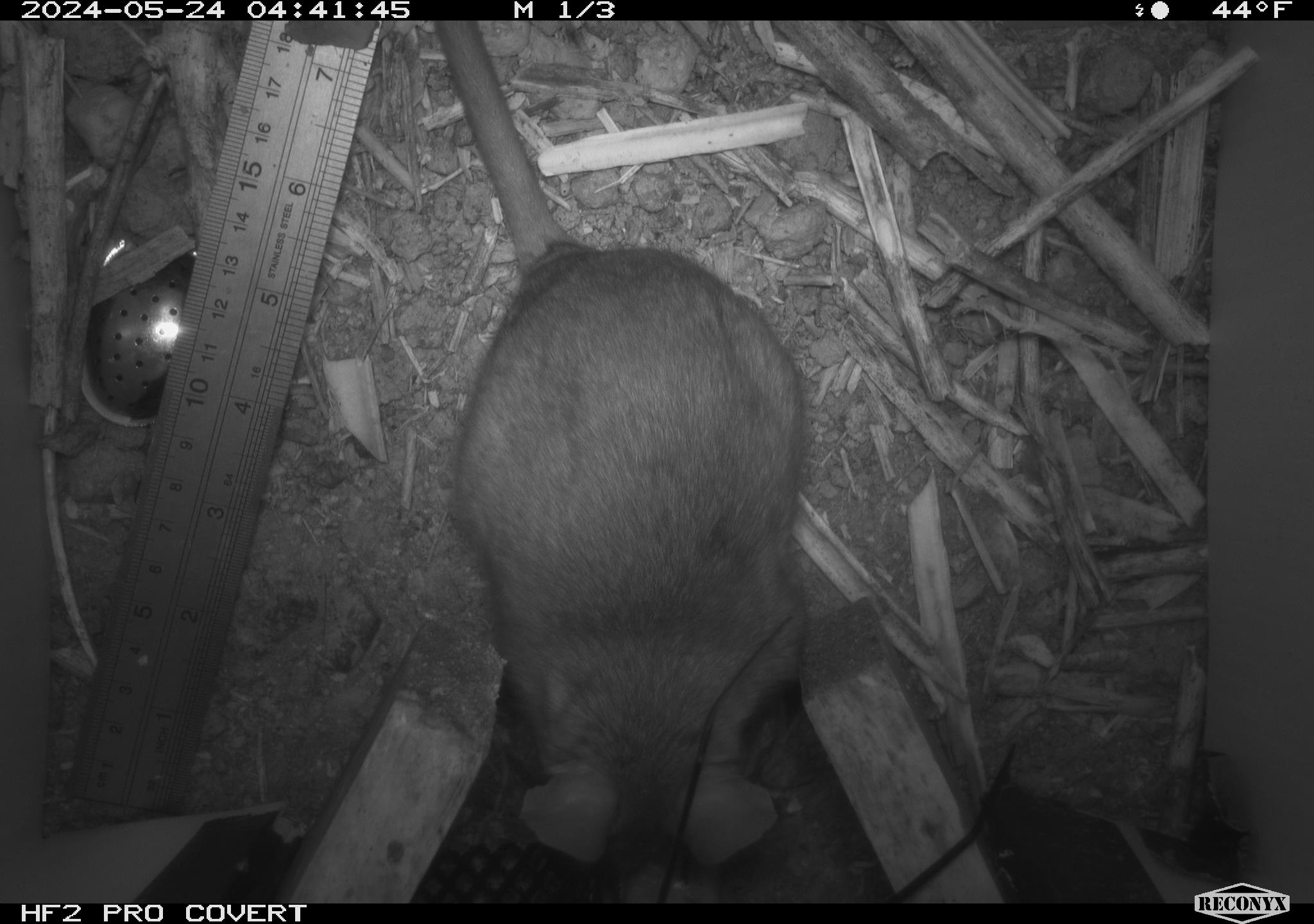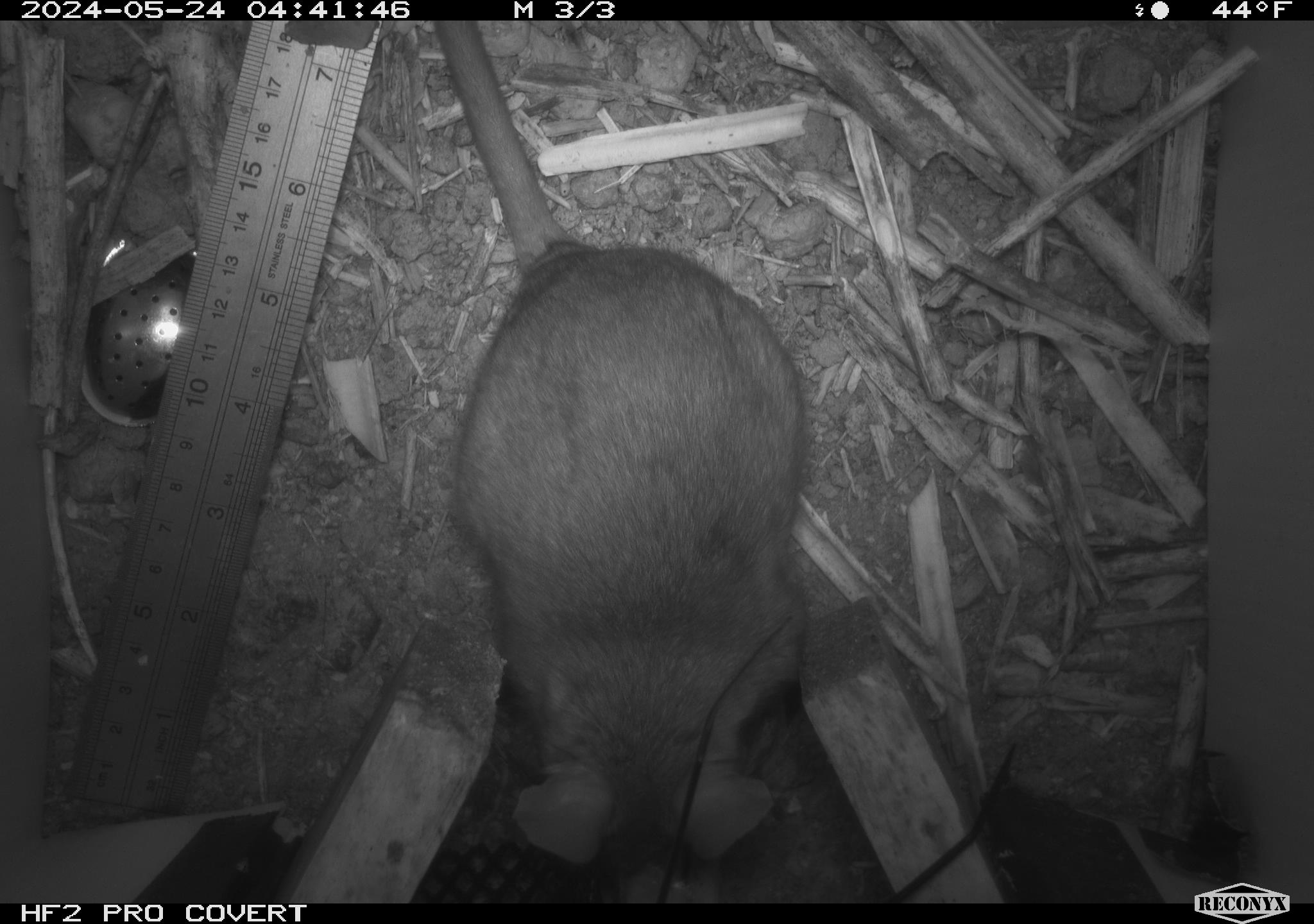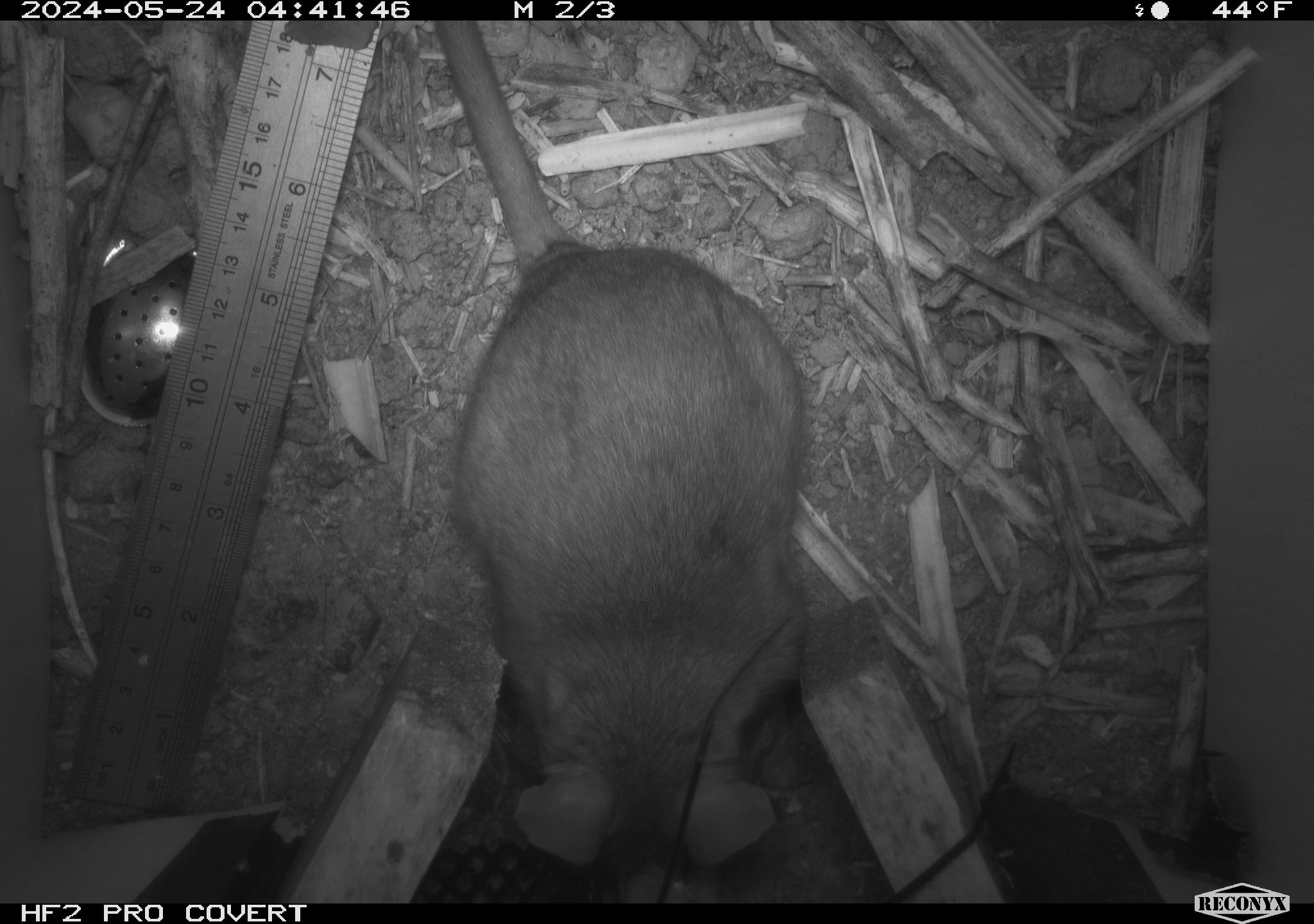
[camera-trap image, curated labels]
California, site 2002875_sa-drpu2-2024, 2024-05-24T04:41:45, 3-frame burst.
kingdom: Animalia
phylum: Chordata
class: Mammalia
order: Rodentia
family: Cricetidae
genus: Neotoma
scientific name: Neotoma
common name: pack rat or woodrat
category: neotoma species